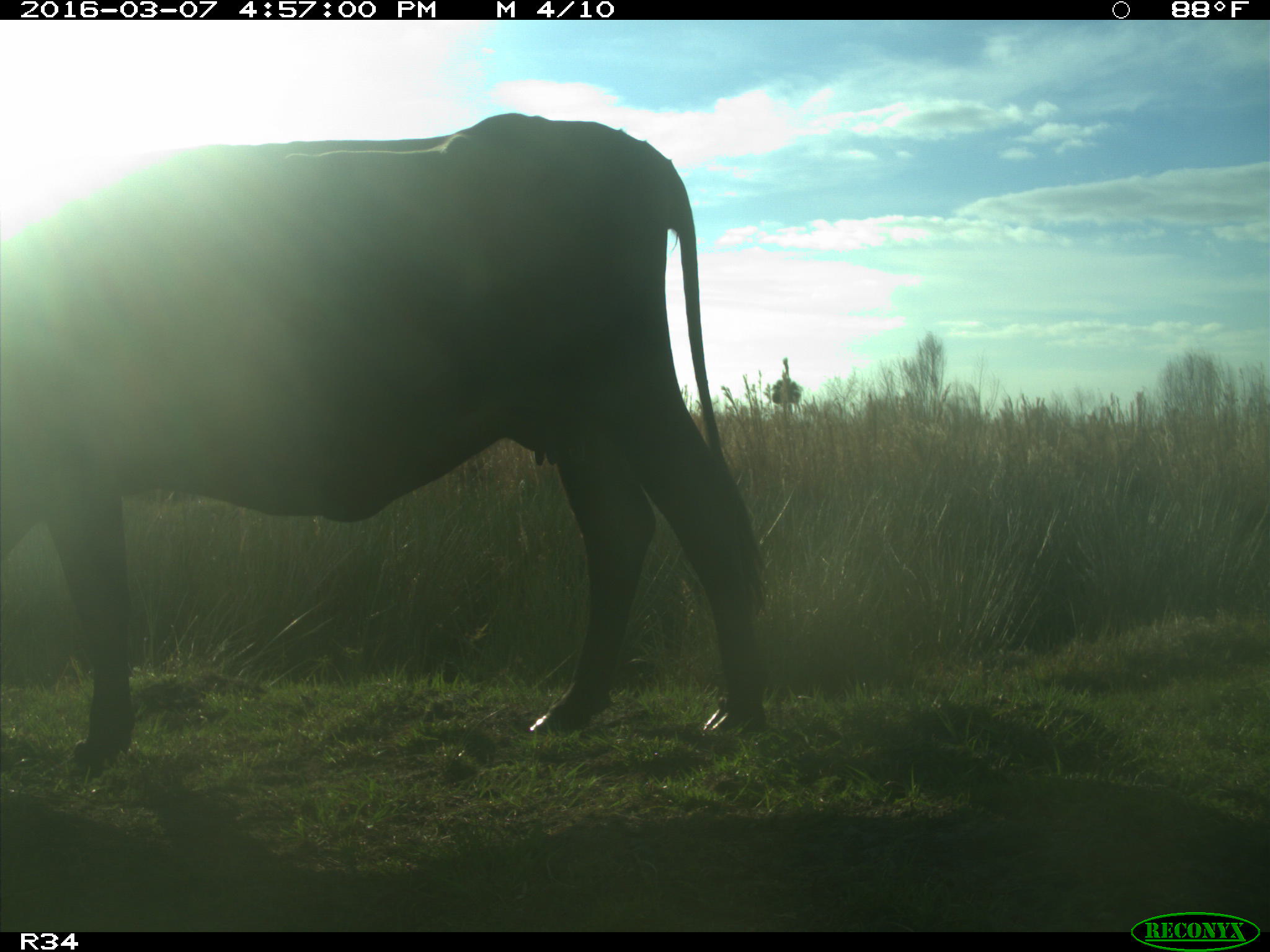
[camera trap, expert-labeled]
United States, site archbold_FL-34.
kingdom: Animalia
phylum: Chordata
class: Mammalia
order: Artiodactyla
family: Bovidae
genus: Bos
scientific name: Bos taurus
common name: domestic cow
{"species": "Bos taurus (domestic cow)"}